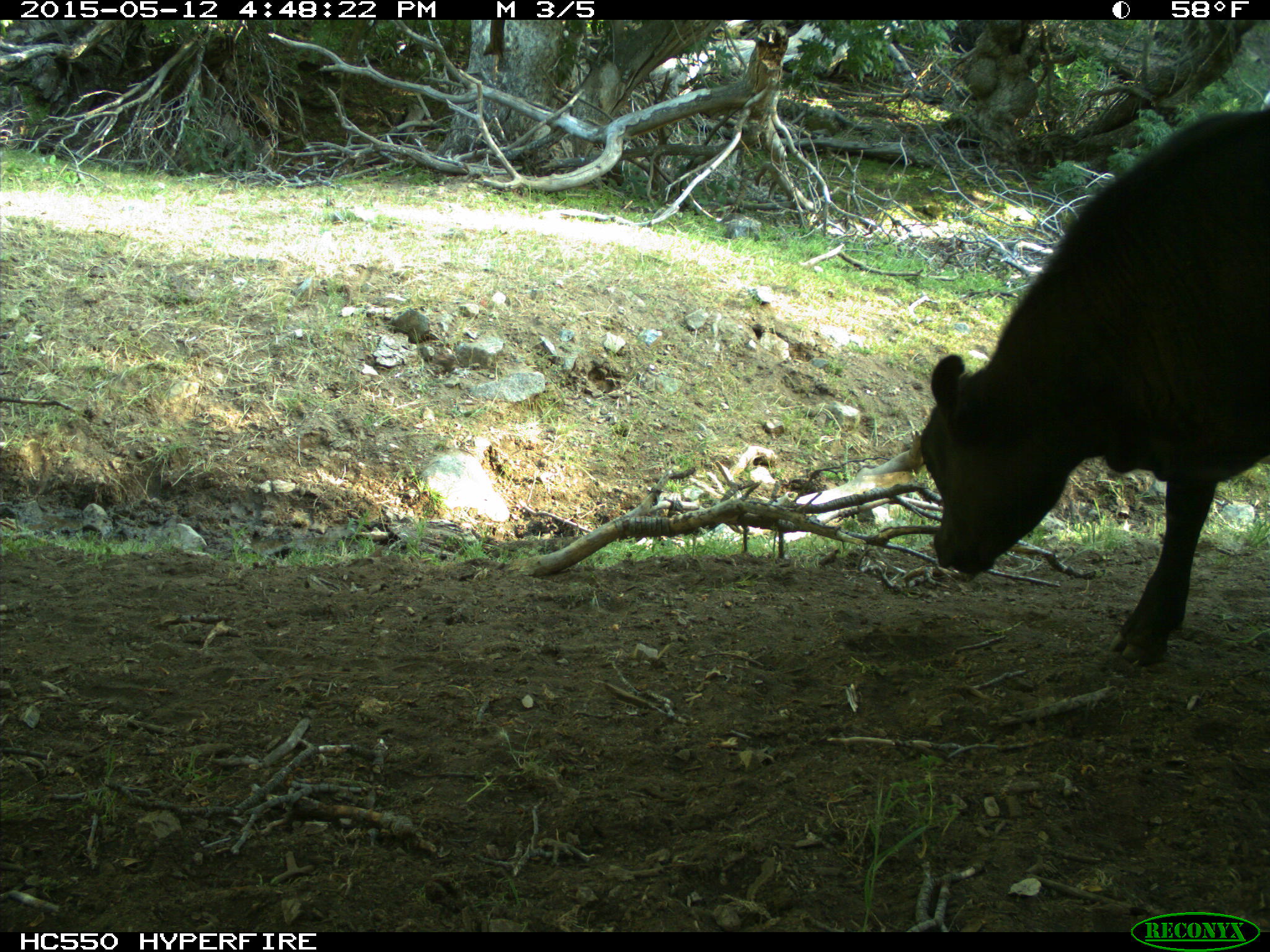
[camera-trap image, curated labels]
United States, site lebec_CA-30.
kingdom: Animalia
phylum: Chordata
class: Mammalia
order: Artiodactyla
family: Bovidae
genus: Bos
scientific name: Bos taurus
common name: domestic cow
Bos taurus (domestic cow).